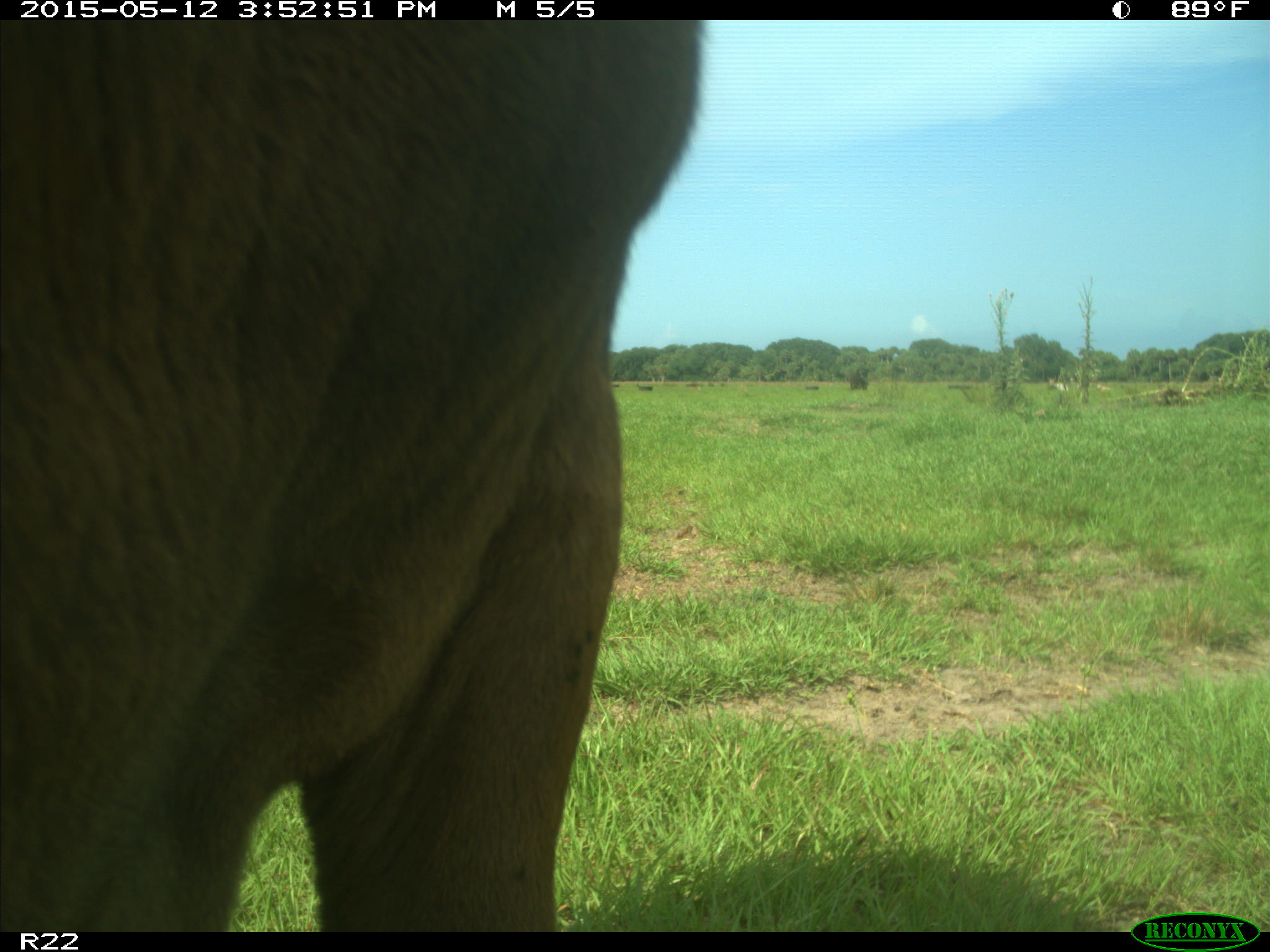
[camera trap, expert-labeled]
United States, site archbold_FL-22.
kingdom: Animalia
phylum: Chordata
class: Mammalia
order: Artiodactyla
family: Bovidae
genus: Bos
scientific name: Bos taurus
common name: domestic cow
Bos taurus (domestic cow).